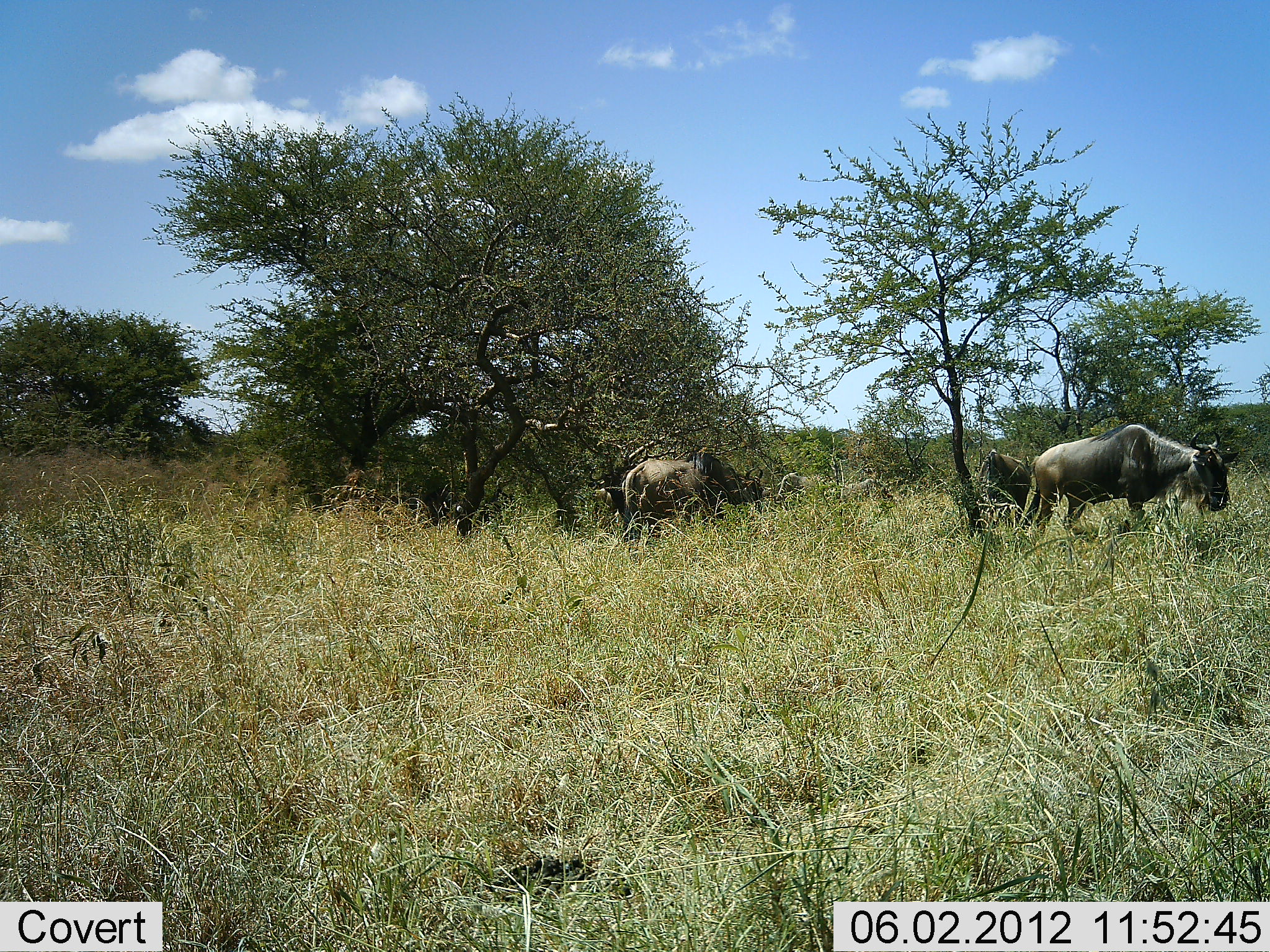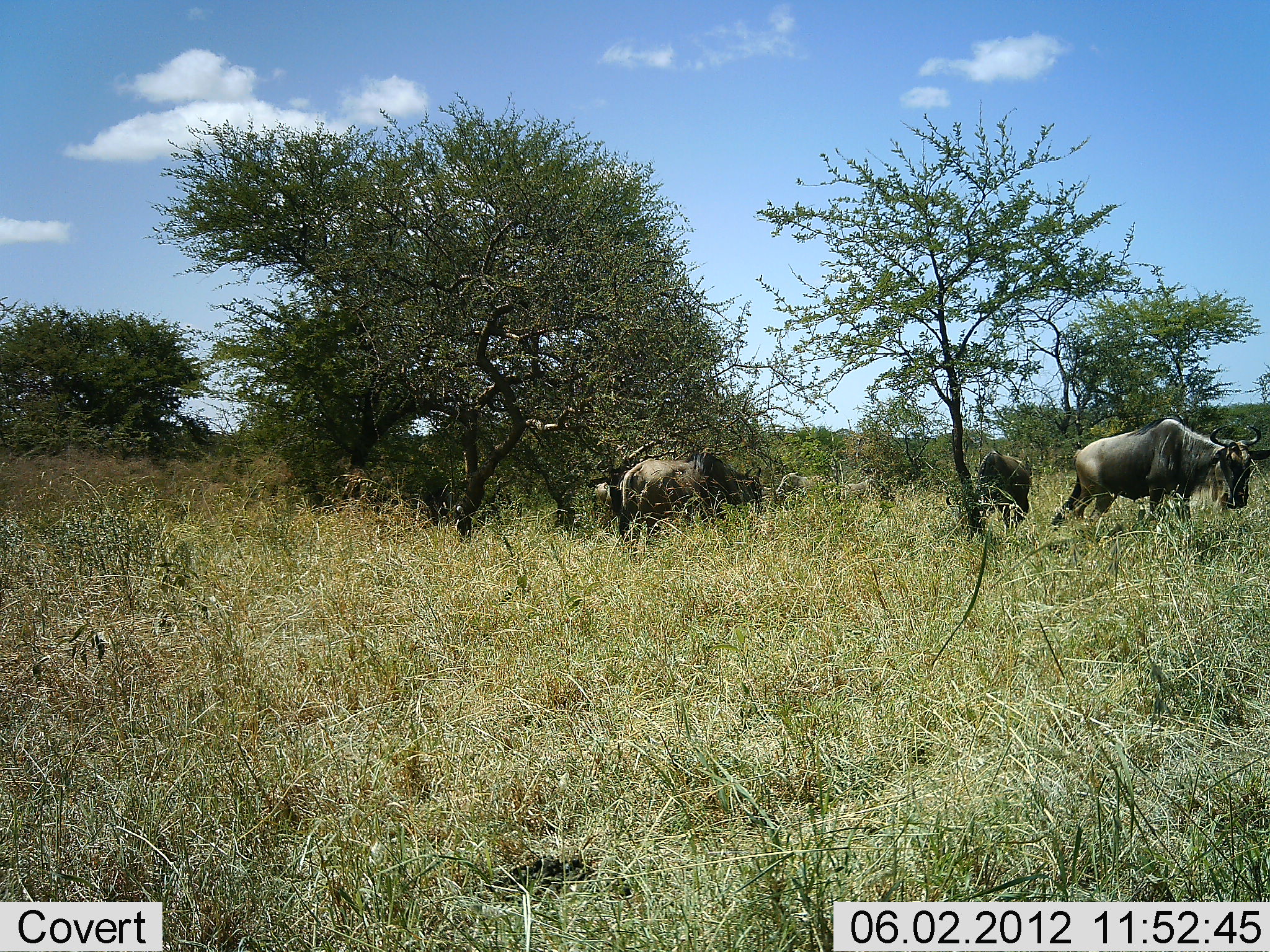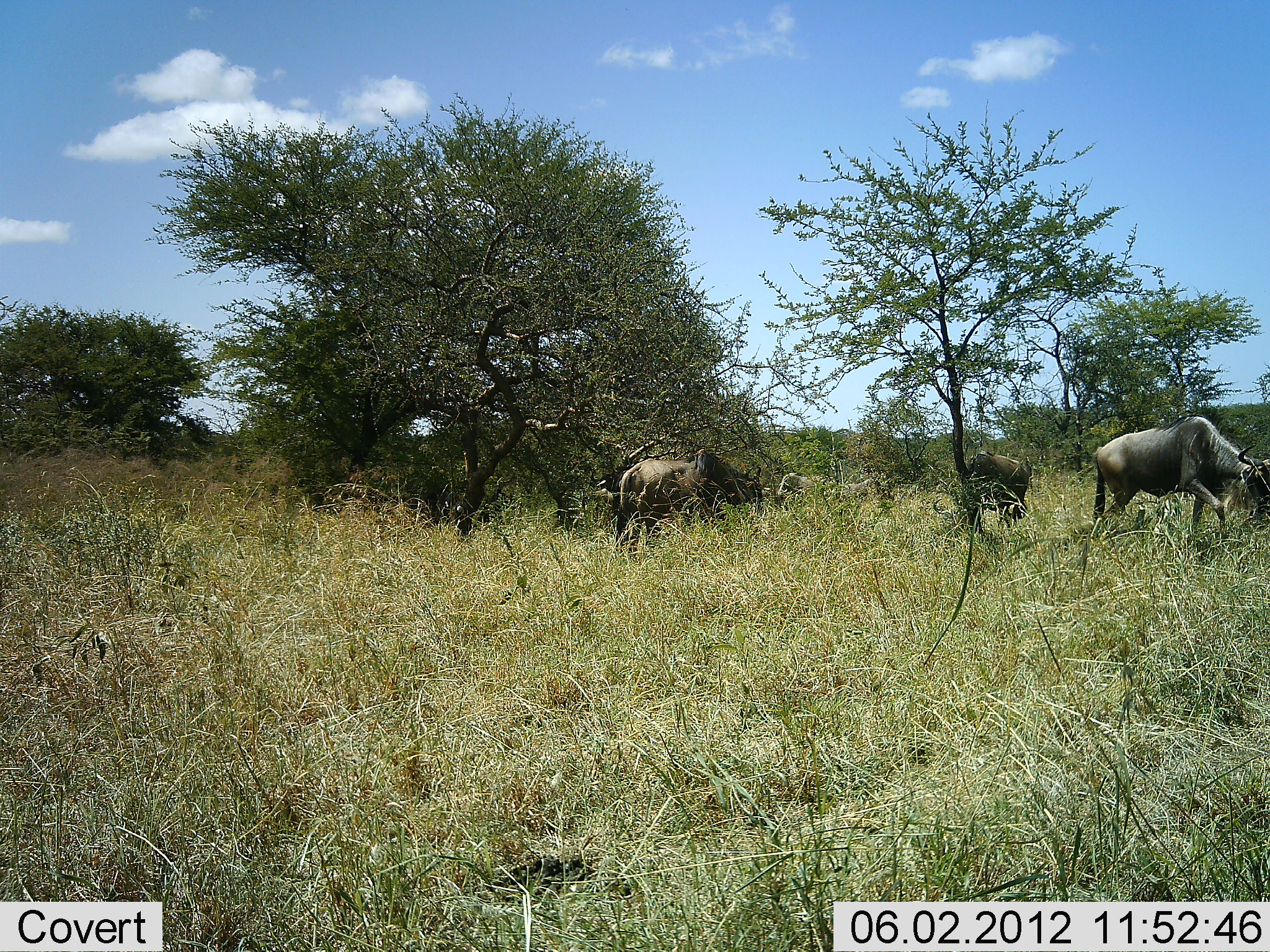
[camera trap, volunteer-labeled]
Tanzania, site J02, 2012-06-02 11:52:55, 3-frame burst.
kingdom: Animalia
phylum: Chordata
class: Mammalia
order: Artiodactyla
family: Bovidae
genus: Connochaetes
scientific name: Connochaetes taurinus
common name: blue wildebeest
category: wildebeest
Wildebeest (blue wildebeest) (Connochaetes taurinus), count 4. Behavior (volunteer vote fractions): standing 70%, resting 10%, moving 60%, interacting 0%. Young present (vote fraction): 0%. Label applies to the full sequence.